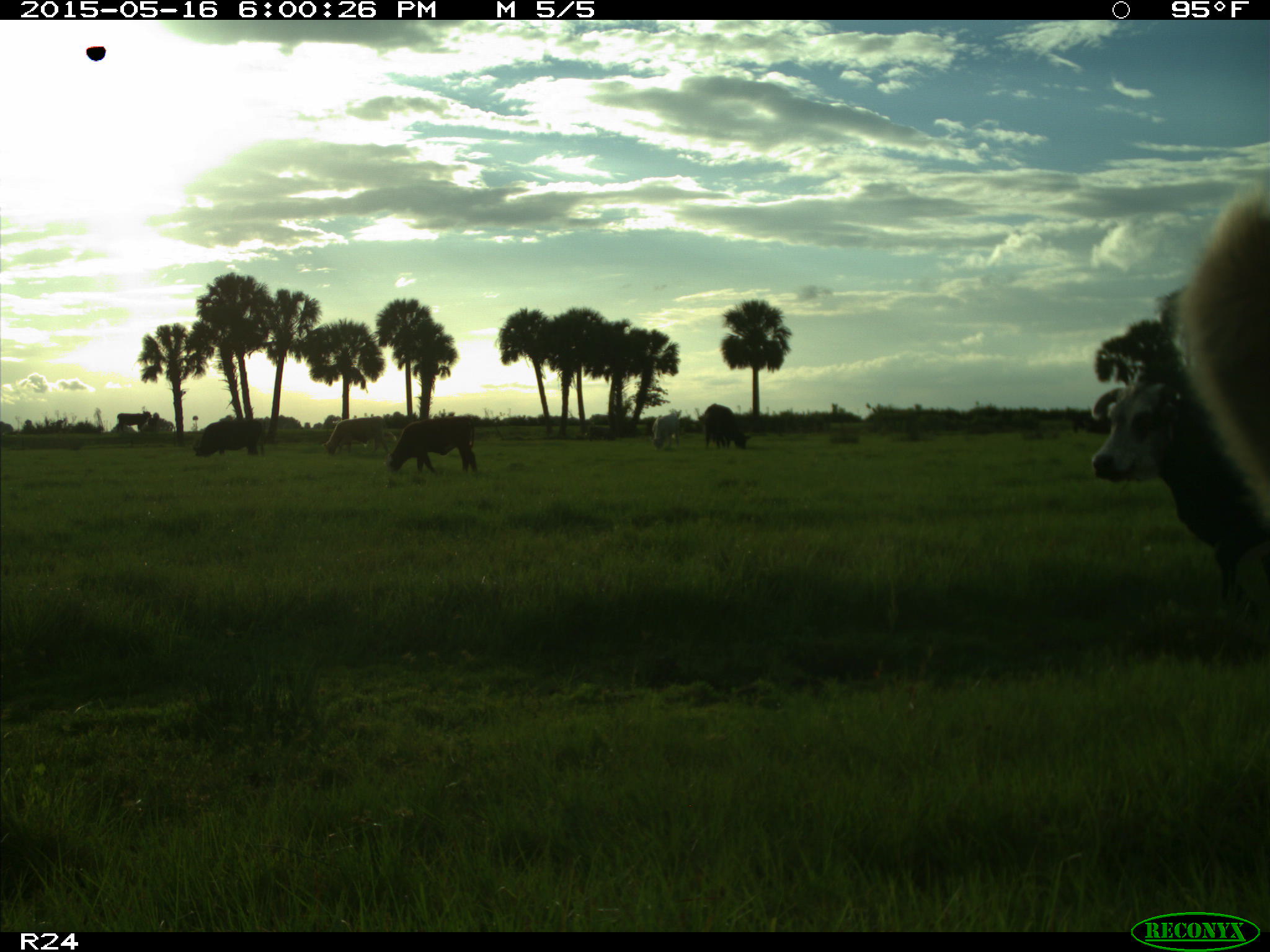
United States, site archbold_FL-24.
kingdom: Animalia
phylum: Chordata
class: Mammalia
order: Artiodactyla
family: Bovidae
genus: Bos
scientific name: Bos taurus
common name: domestic cow